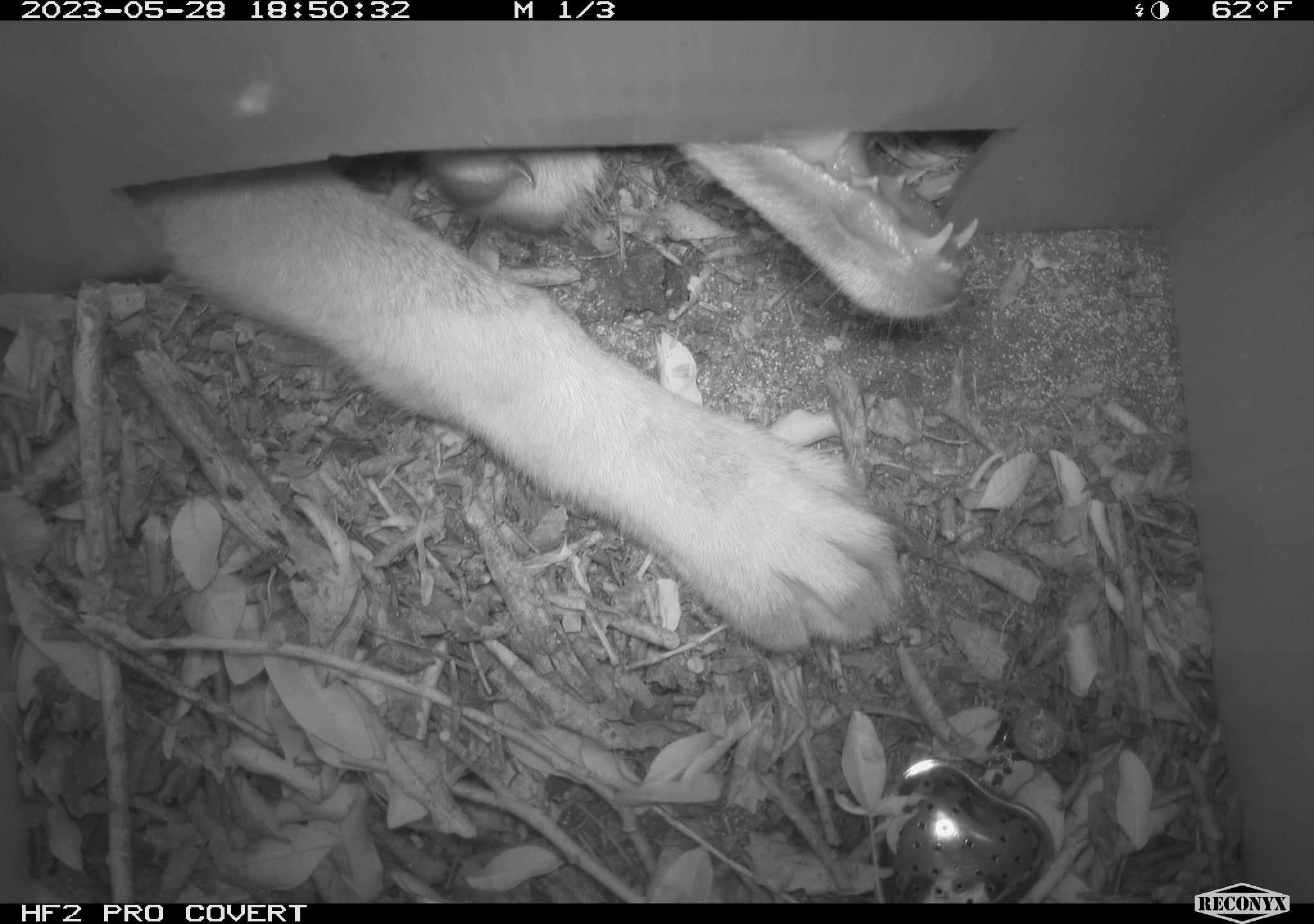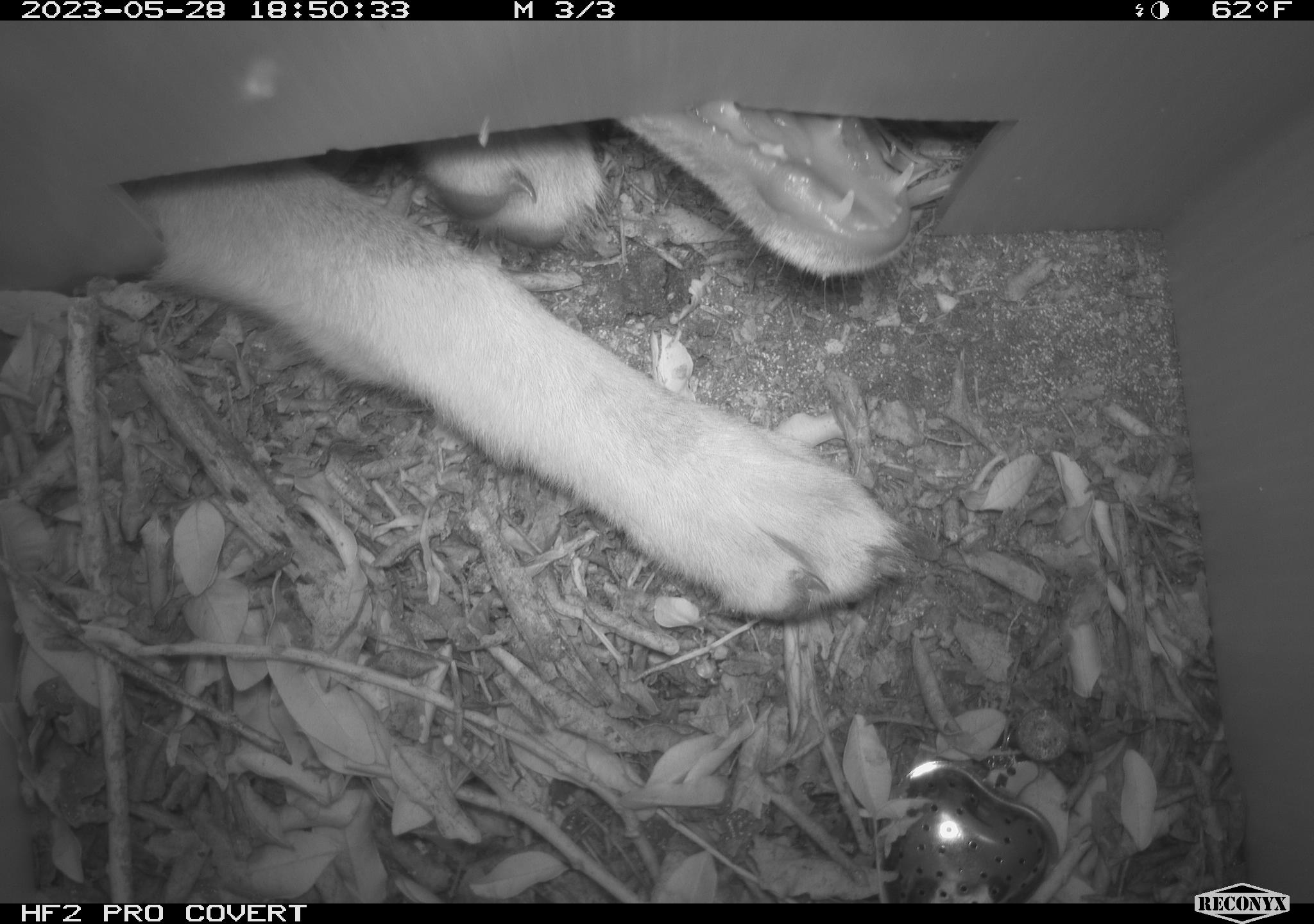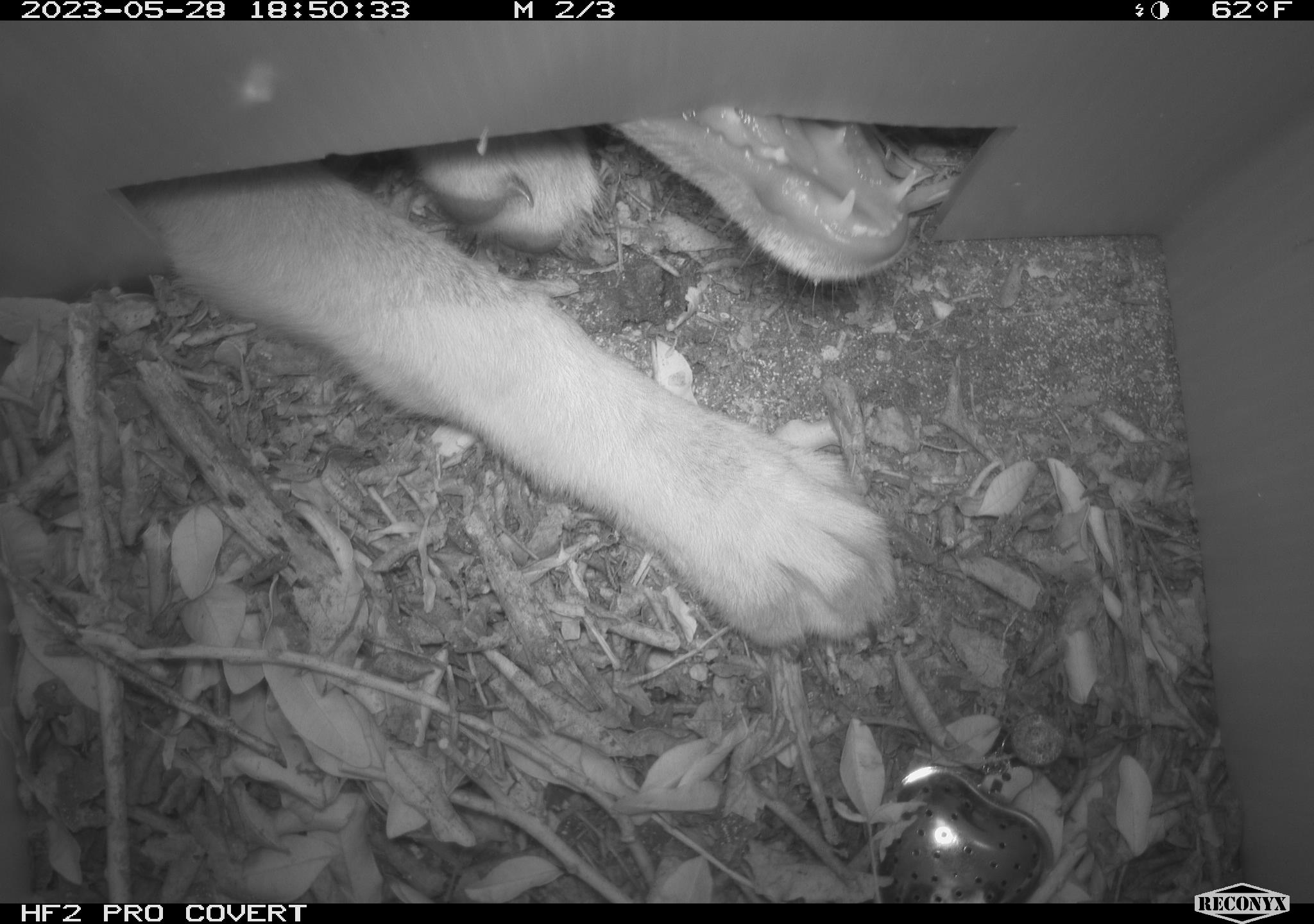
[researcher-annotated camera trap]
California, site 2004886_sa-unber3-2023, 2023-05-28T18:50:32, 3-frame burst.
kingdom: Animalia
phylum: Chordata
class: Mammalia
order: Carnivora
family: Canidae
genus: Canis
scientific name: Canis latrans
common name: coyote